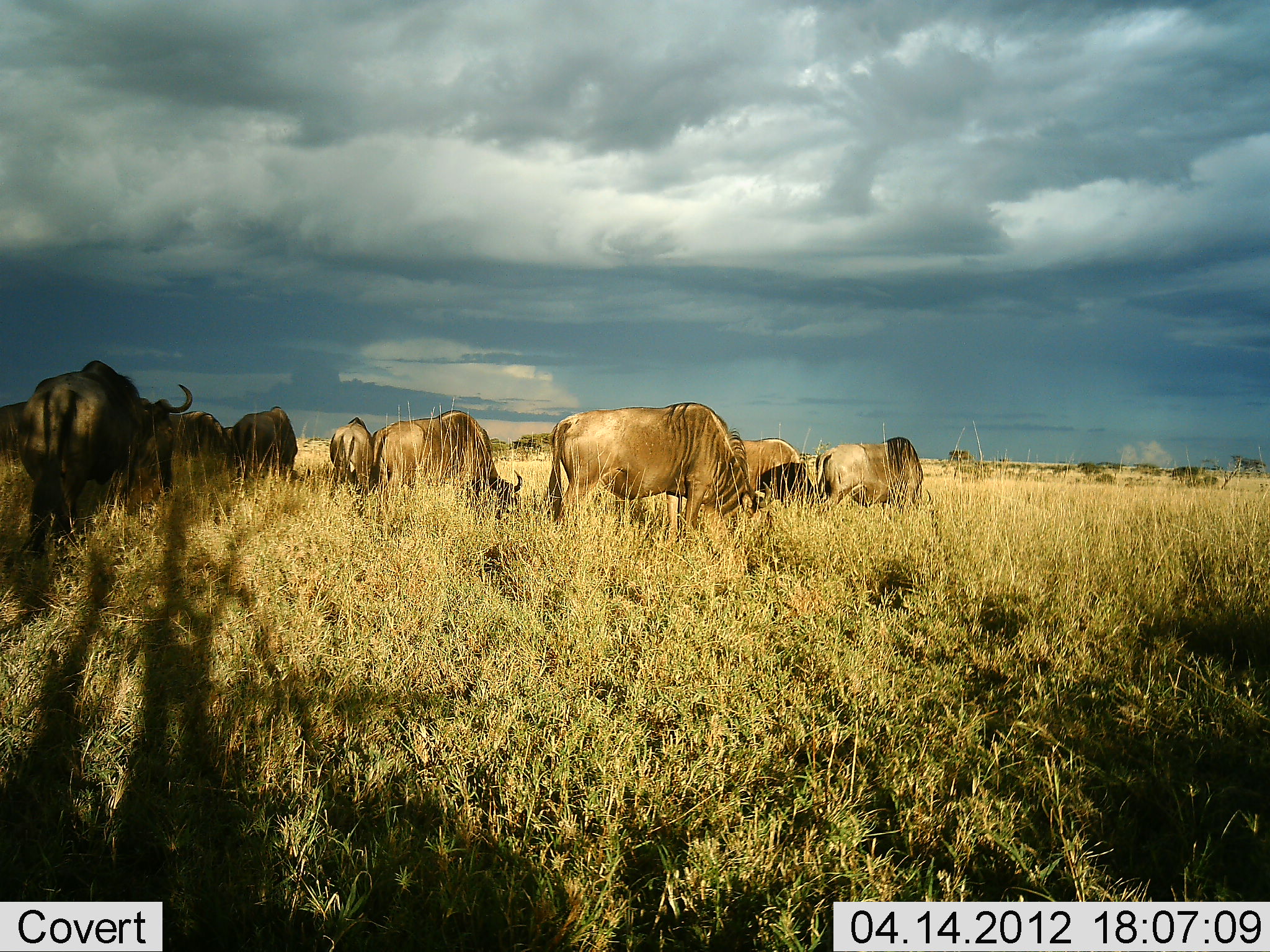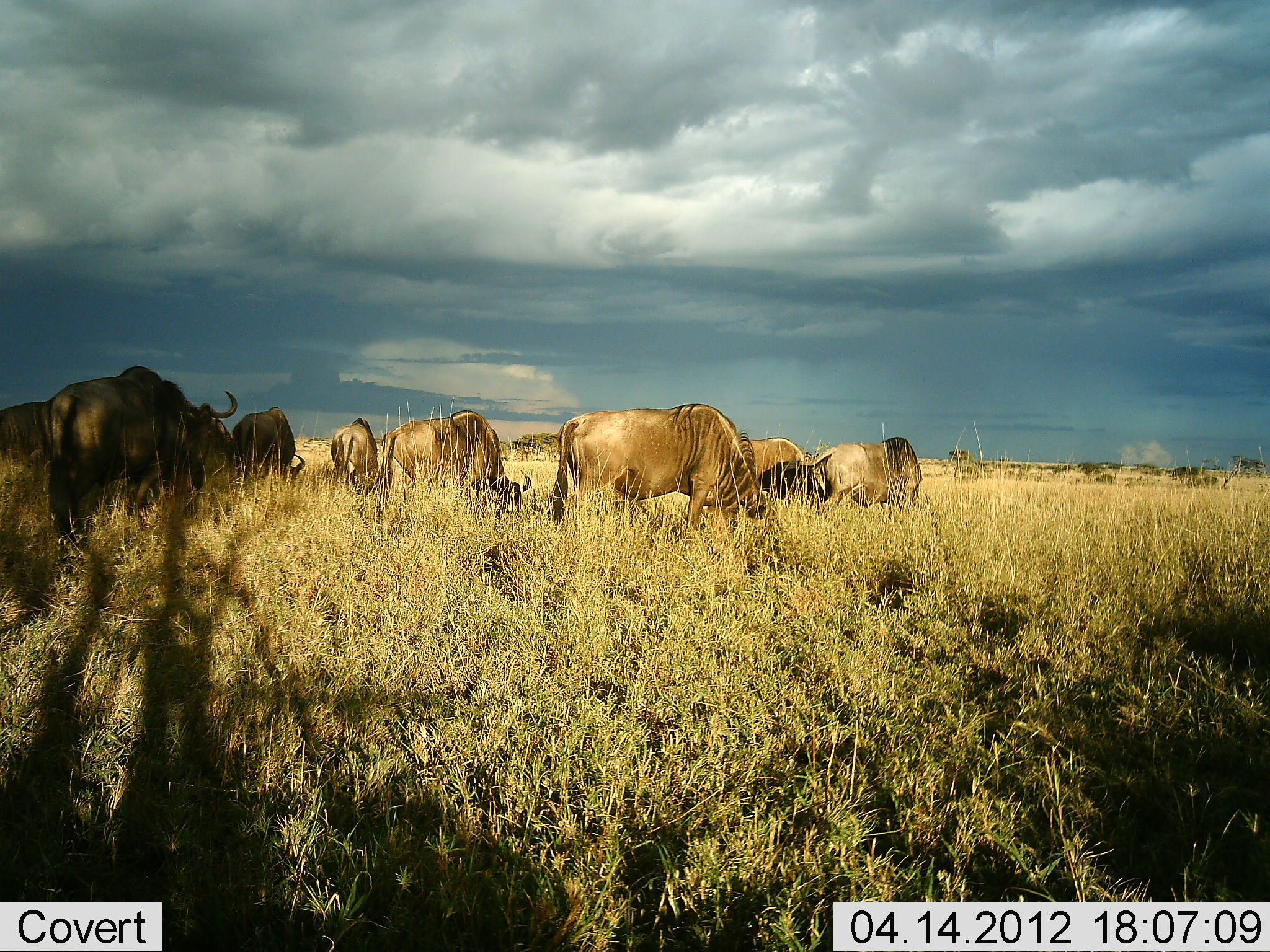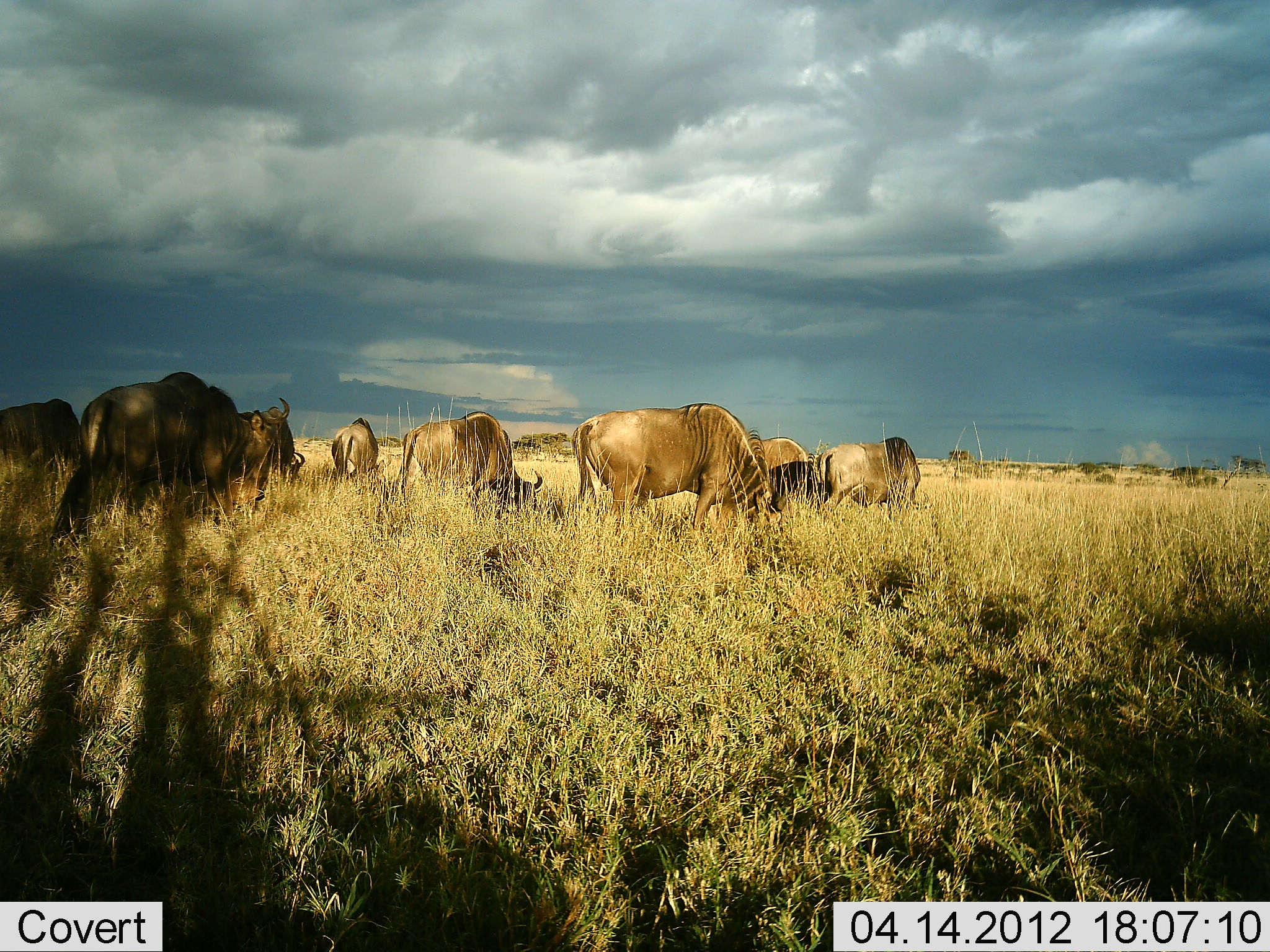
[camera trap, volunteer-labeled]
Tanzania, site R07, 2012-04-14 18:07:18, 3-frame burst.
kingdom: Animalia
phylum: Chordata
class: Mammalia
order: Artiodactyla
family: Bovidae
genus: Connochaetes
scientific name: Connochaetes taurinus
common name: blue wildebeest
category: wildebeest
Wildebeest (blue wildebeest) (Connochaetes taurinus), count 9. Behavior (volunteer vote fractions): standing 48%, resting 0%, moving 6%, interacting 0%. Young present (vote fraction): 3%. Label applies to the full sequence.